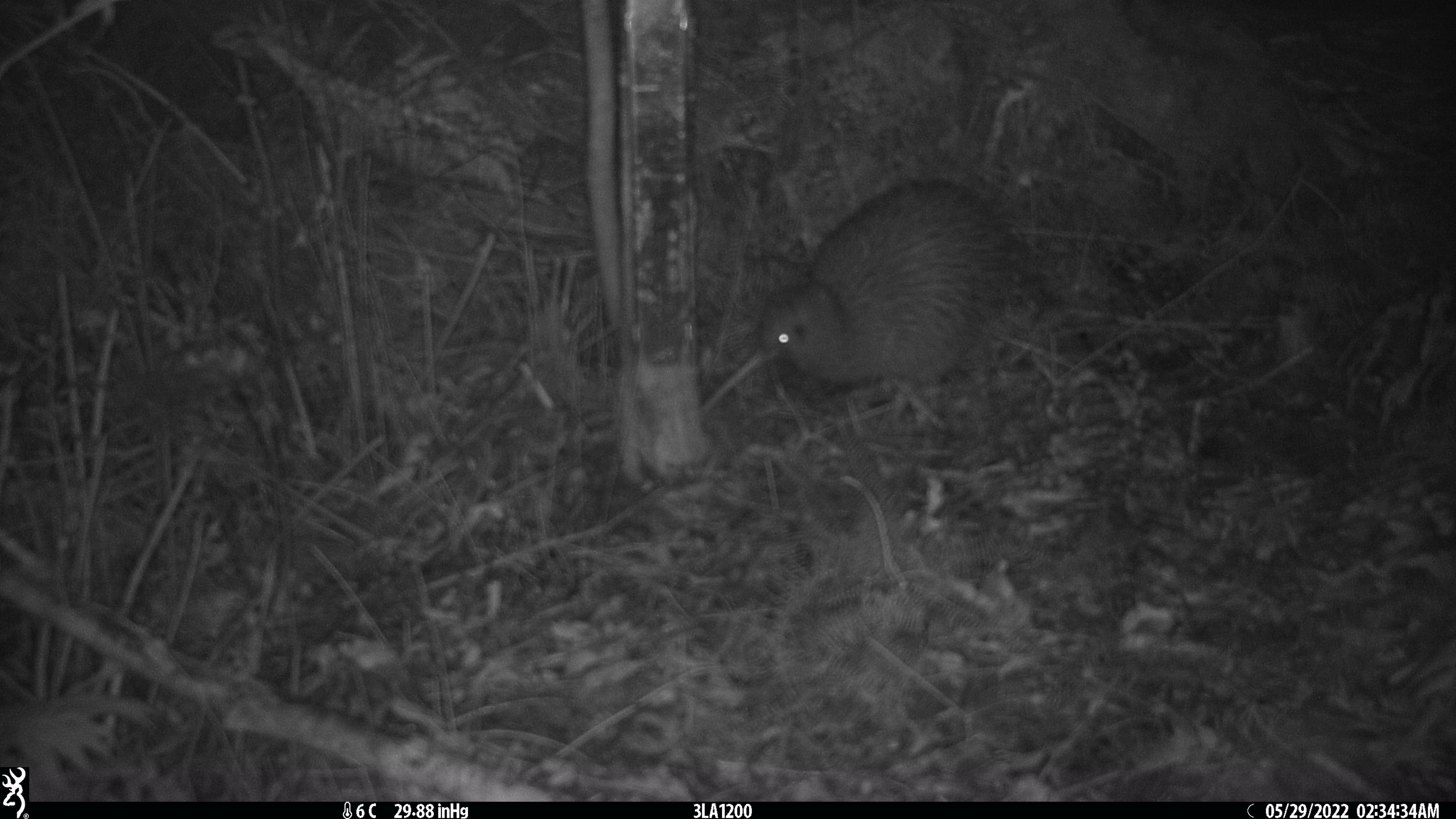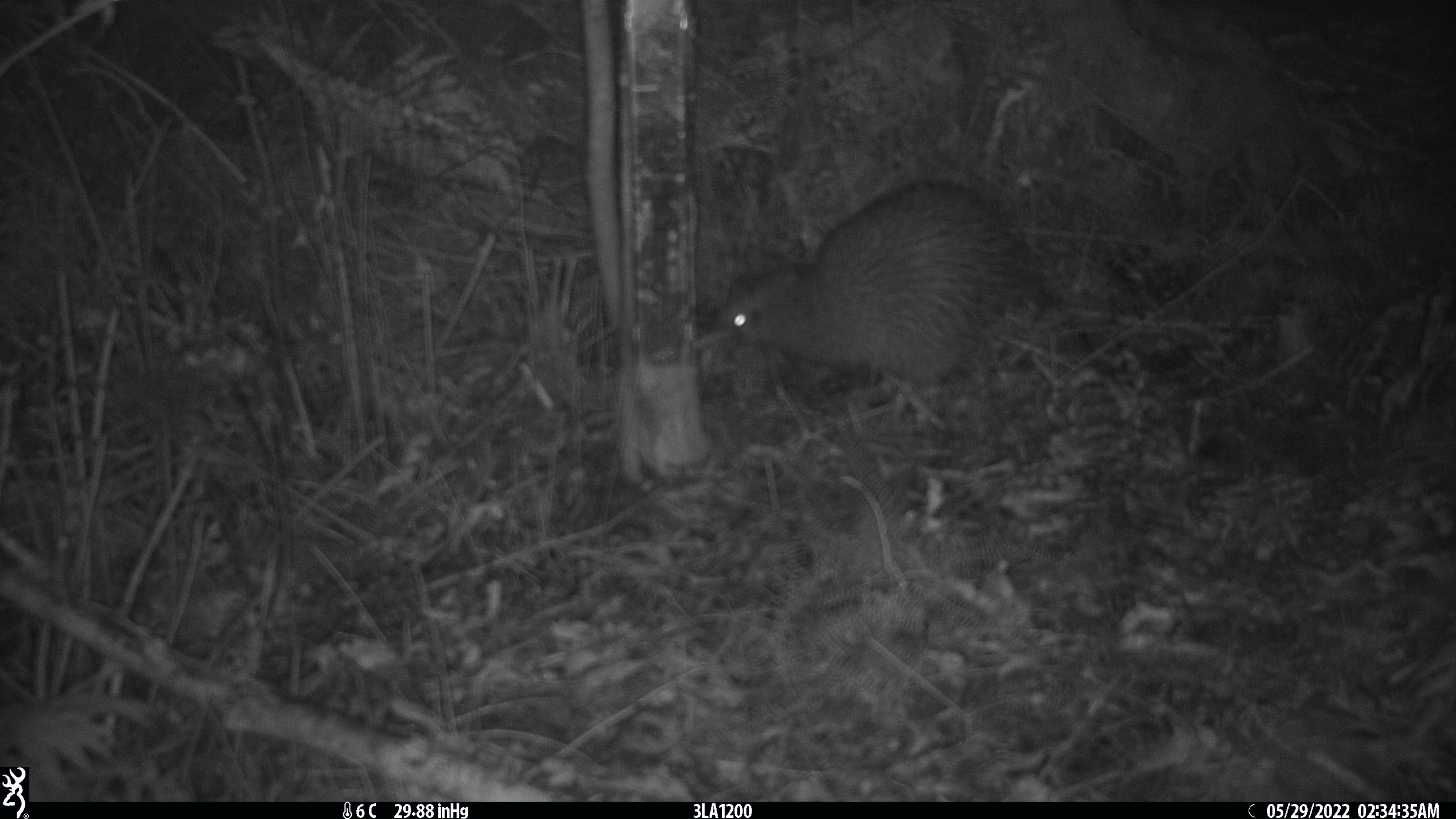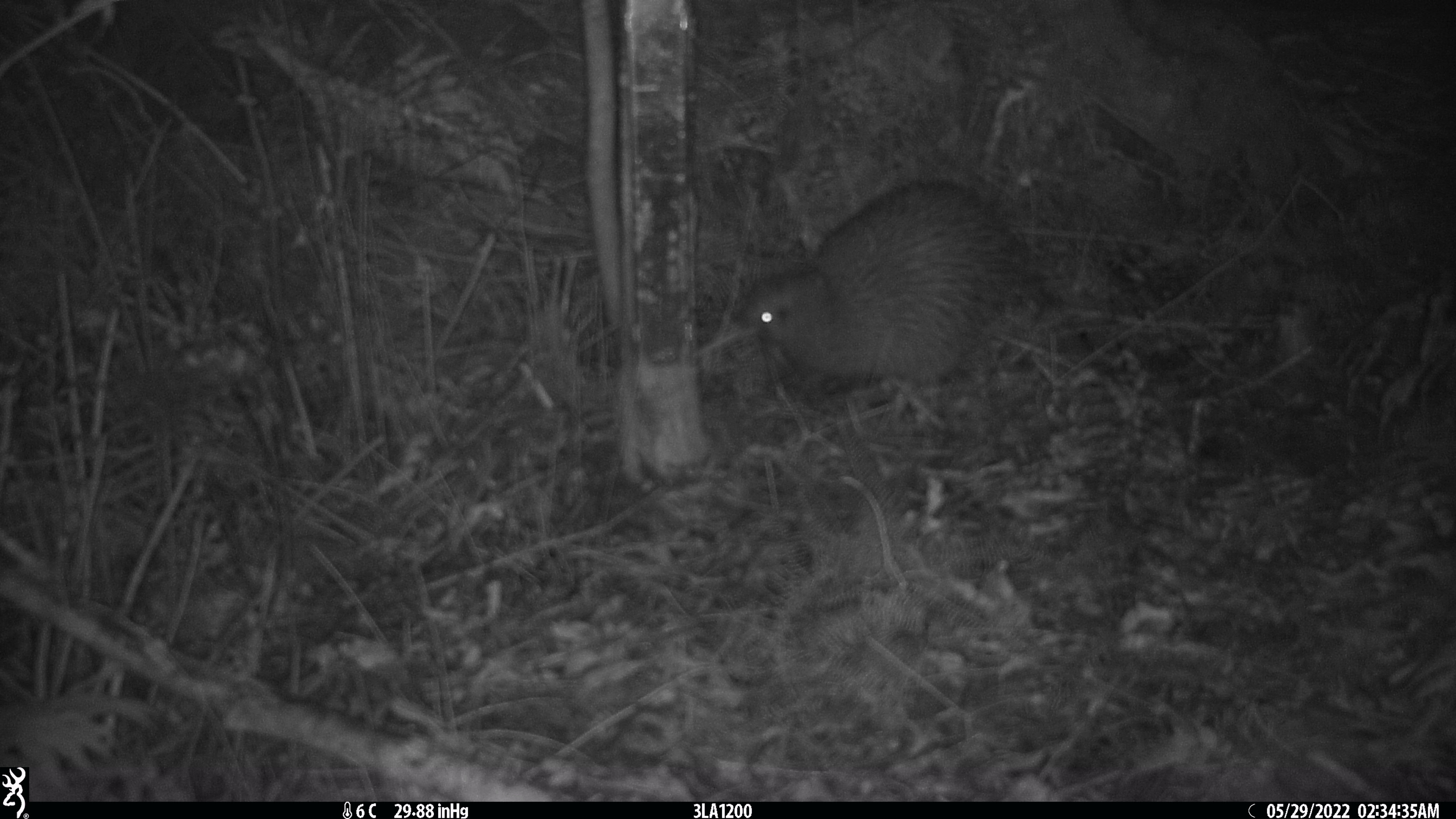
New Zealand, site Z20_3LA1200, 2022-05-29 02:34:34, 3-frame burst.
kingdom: Animalia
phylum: Chordata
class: Aves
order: Apterygiformes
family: Apterygidae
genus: Apteryx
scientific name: Apteryx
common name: kiwi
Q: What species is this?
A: Kiwi (Apteryx).